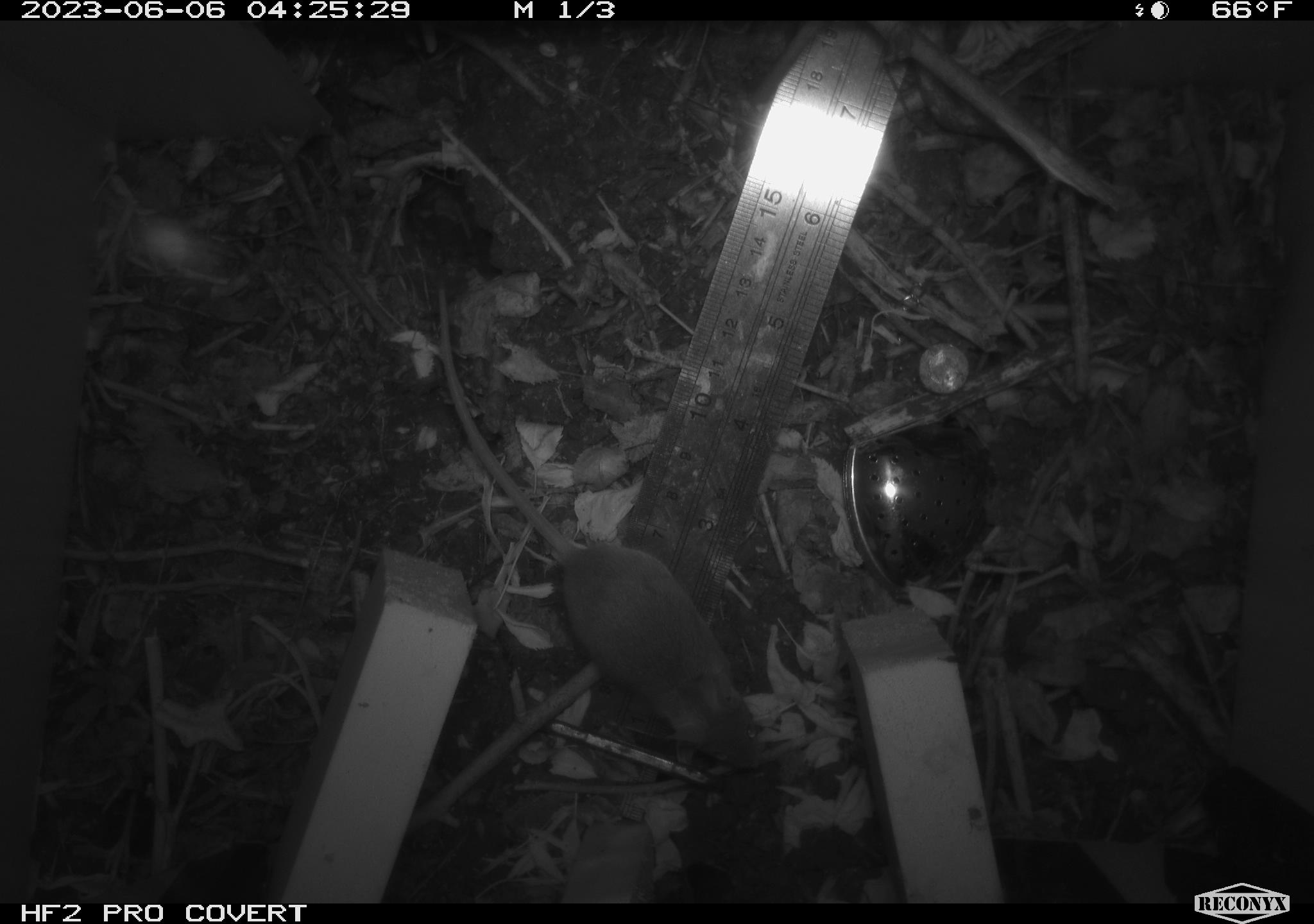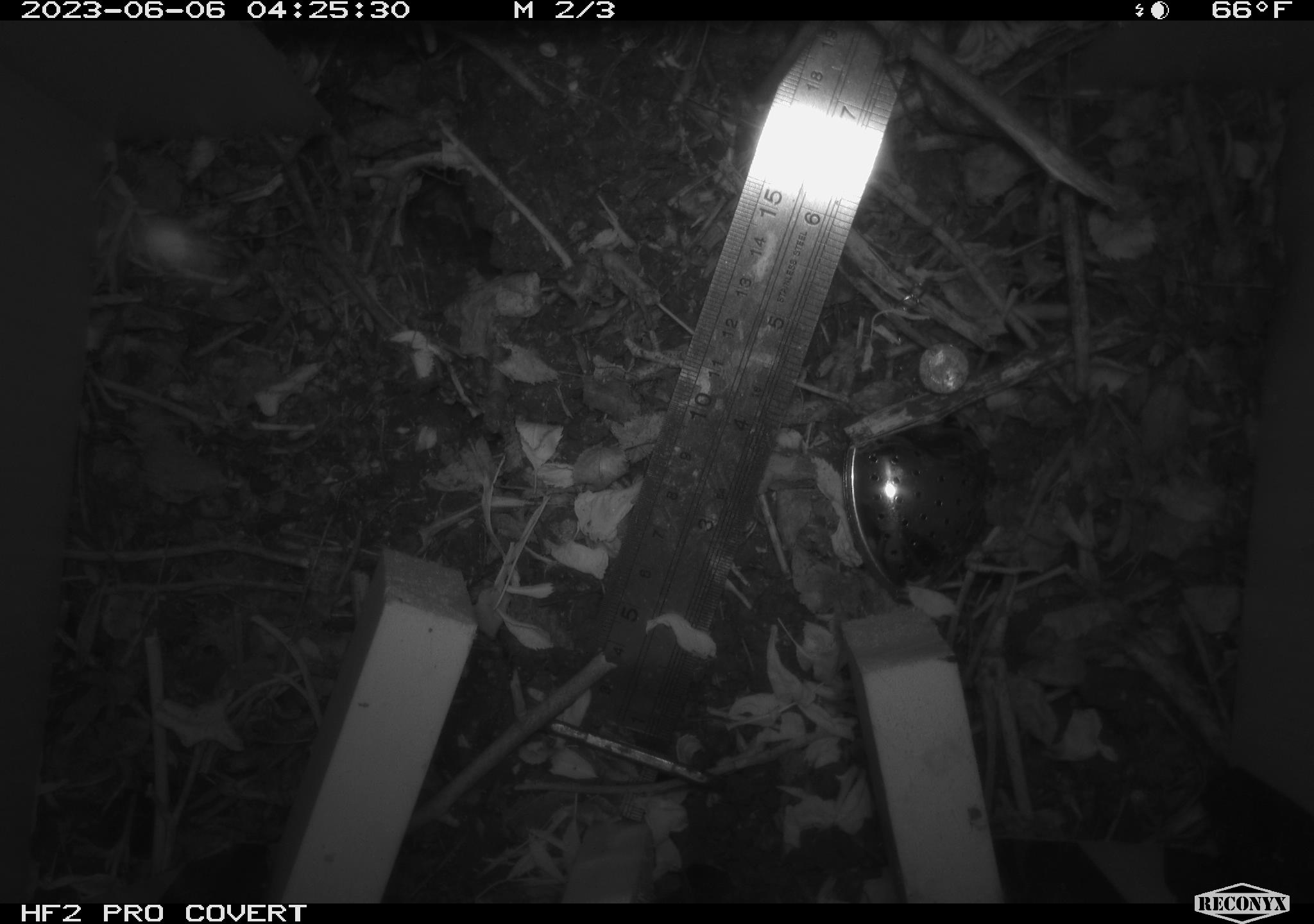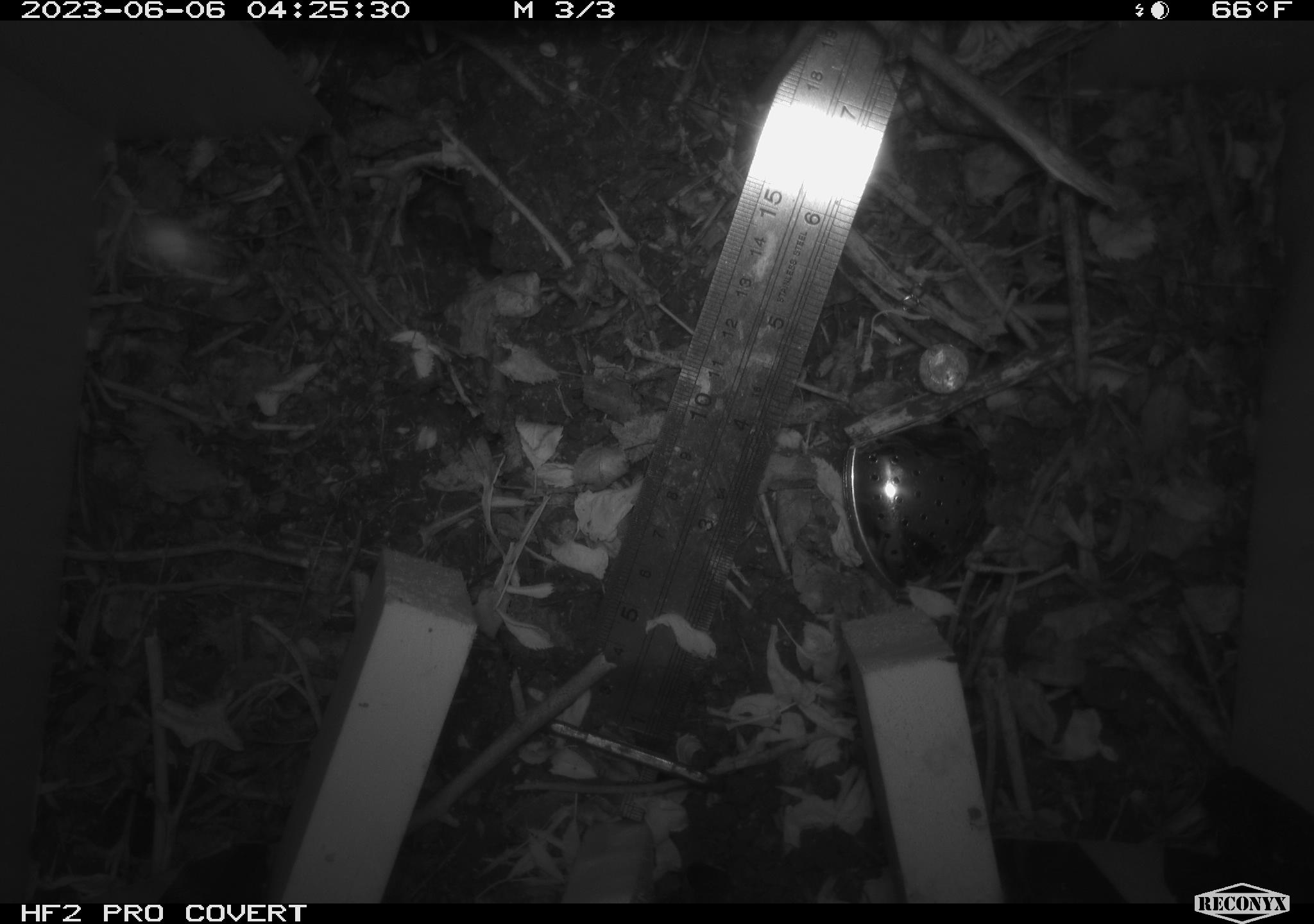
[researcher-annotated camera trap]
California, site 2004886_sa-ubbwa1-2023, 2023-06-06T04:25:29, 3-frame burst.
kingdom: Animalia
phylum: Chordata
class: Mammalia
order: Rodentia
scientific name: Rodentia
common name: rodent